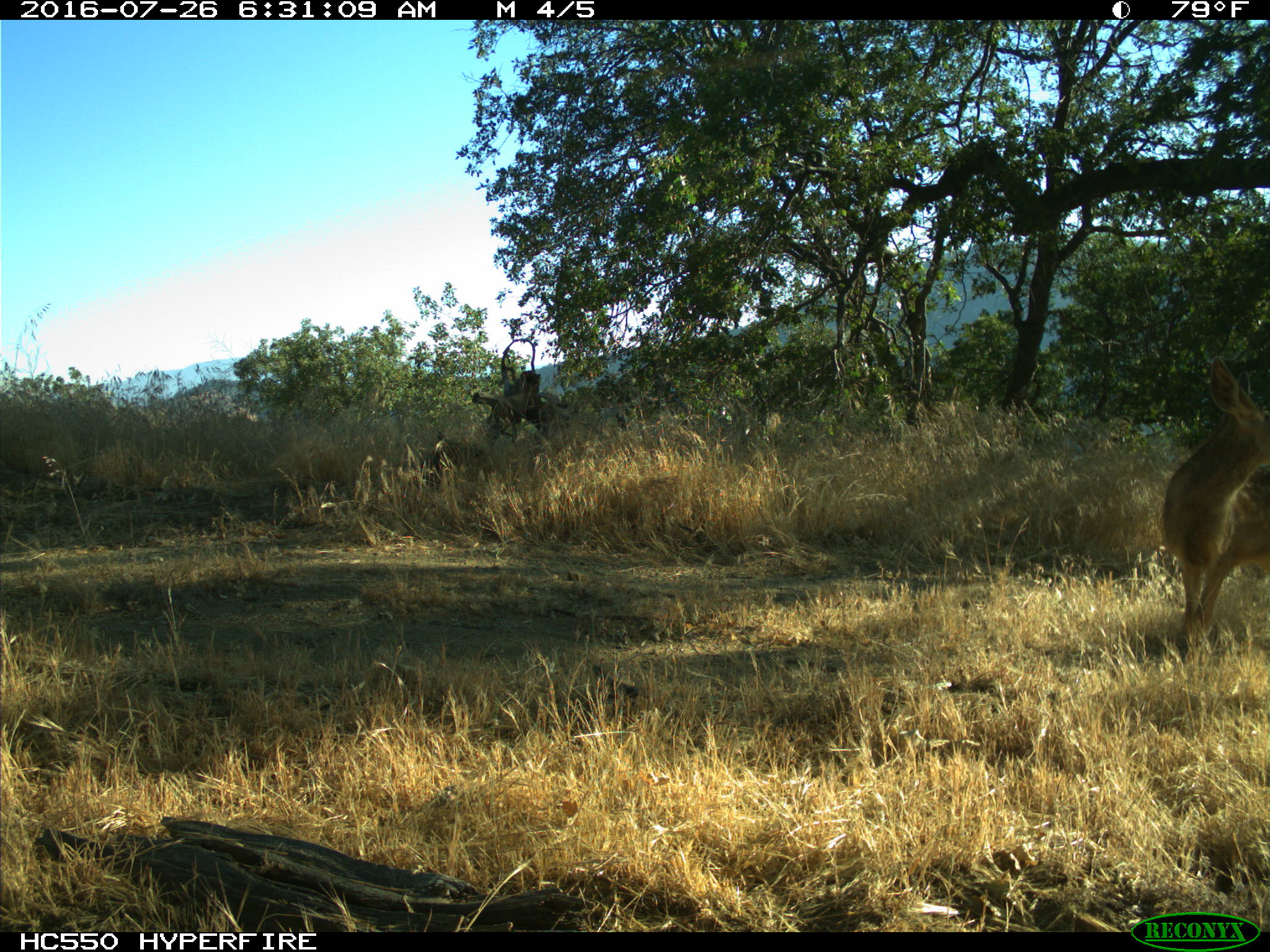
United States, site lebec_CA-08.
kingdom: Animalia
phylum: Chordata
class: Mammalia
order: Artiodactyla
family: Cervidae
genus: Odocoileus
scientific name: Odocoileus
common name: deer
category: unidentified deer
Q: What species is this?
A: Unidentified deer (deer) (Odocoileus).